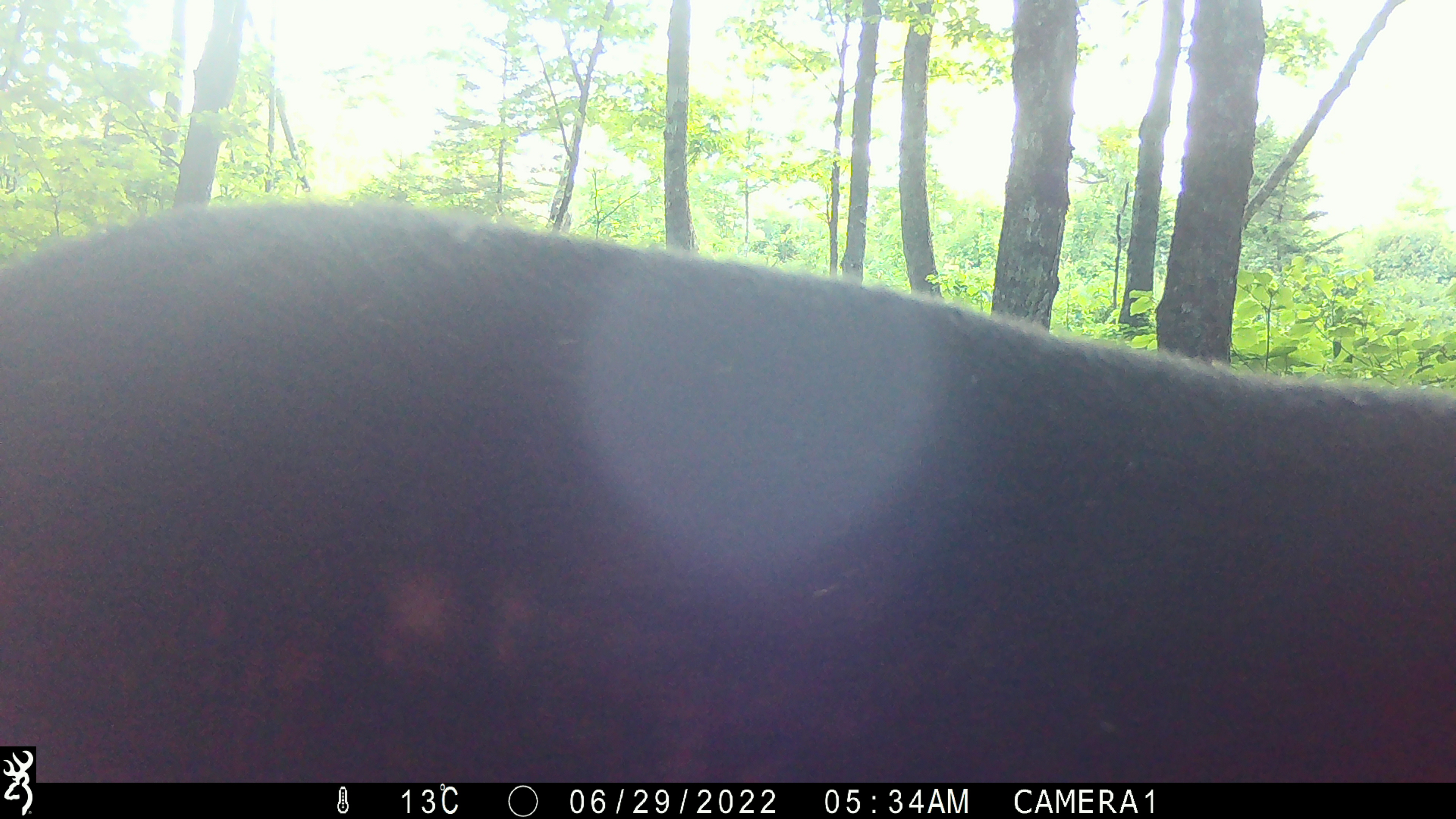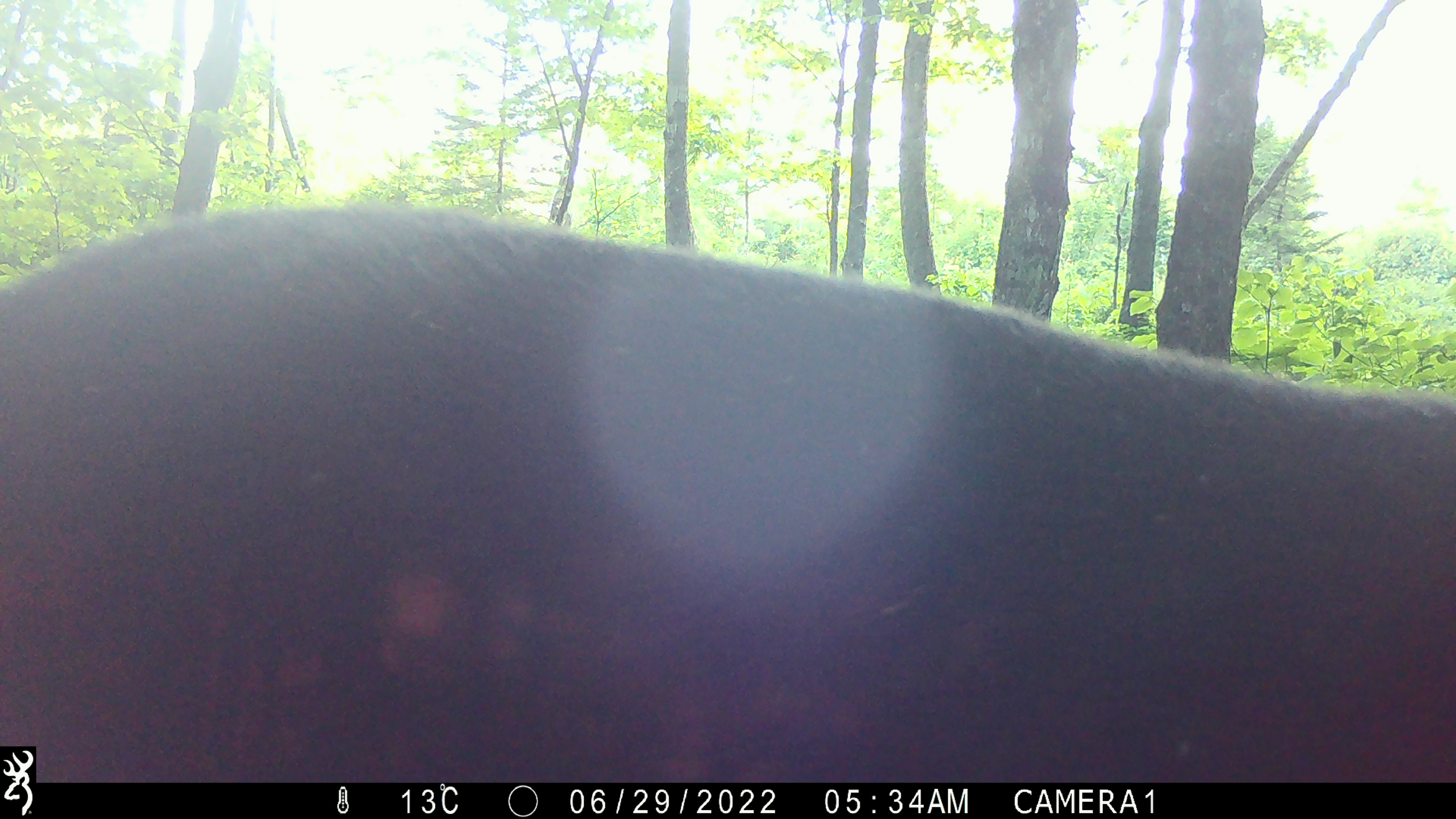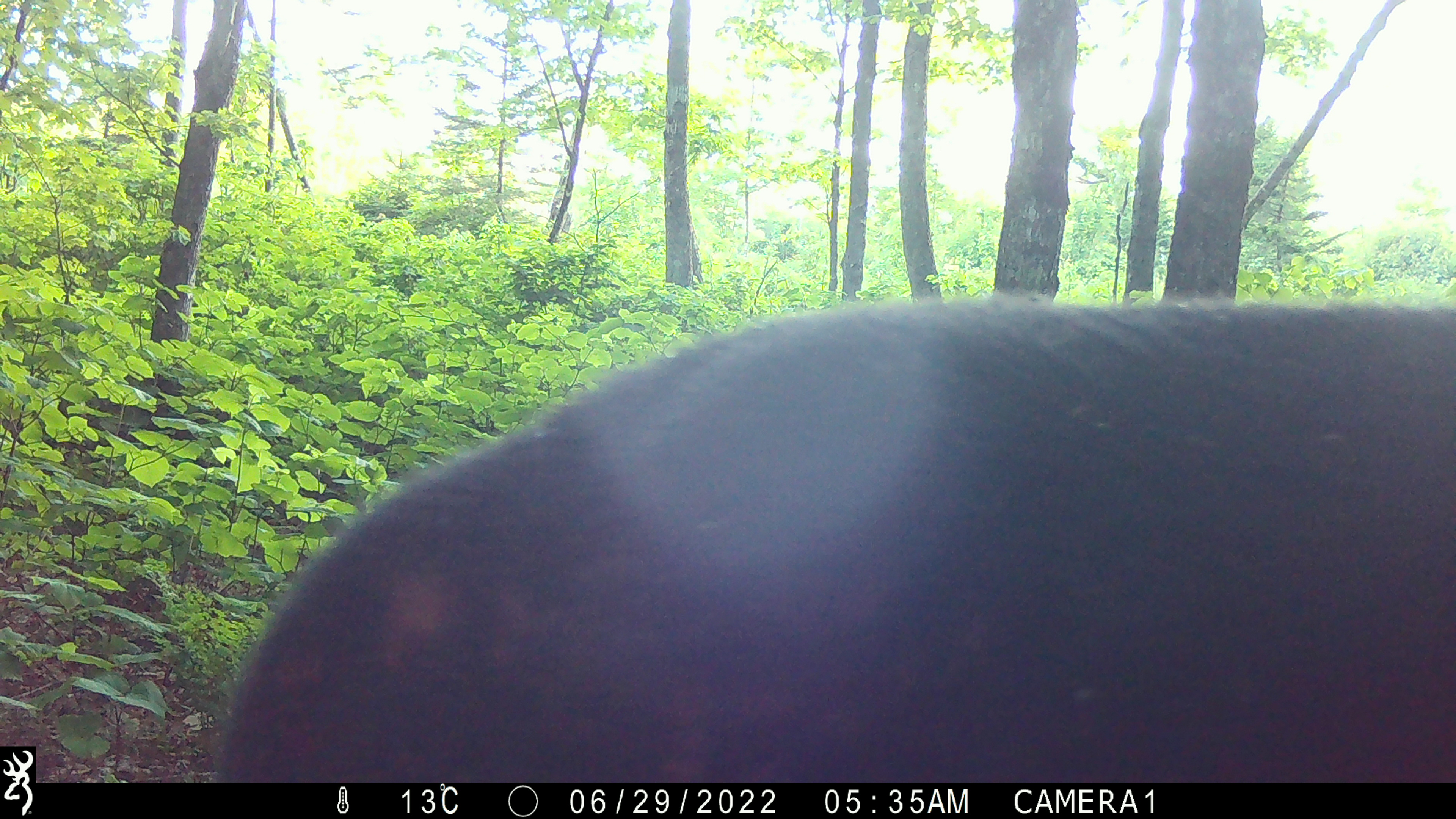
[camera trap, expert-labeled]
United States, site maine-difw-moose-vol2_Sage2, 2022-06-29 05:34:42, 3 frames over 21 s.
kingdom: Animalia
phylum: Chordata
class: Mammalia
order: Artiodactyla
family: Cervidae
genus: Alces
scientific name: Alces alces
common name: moose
Moose (Alces alces).